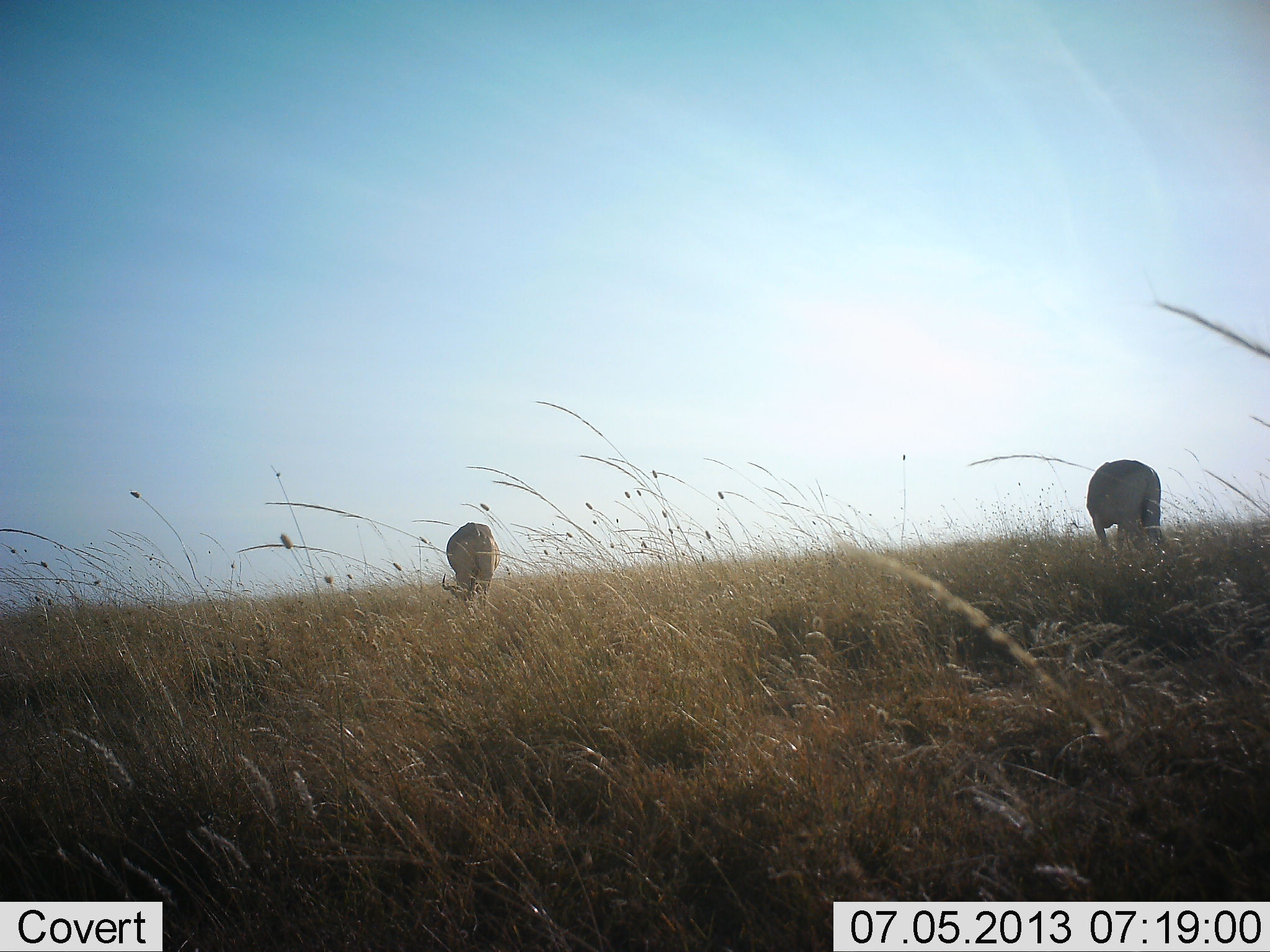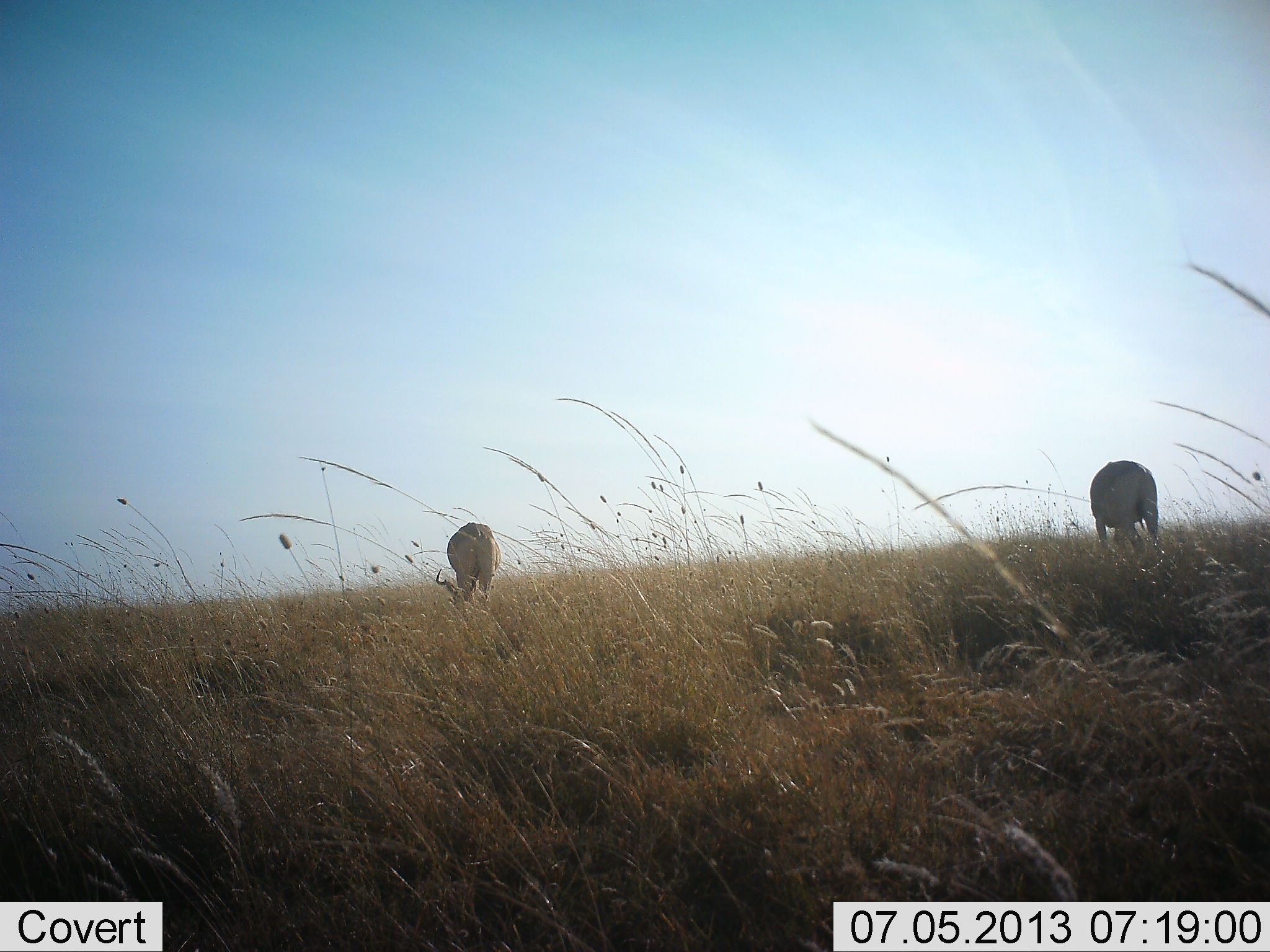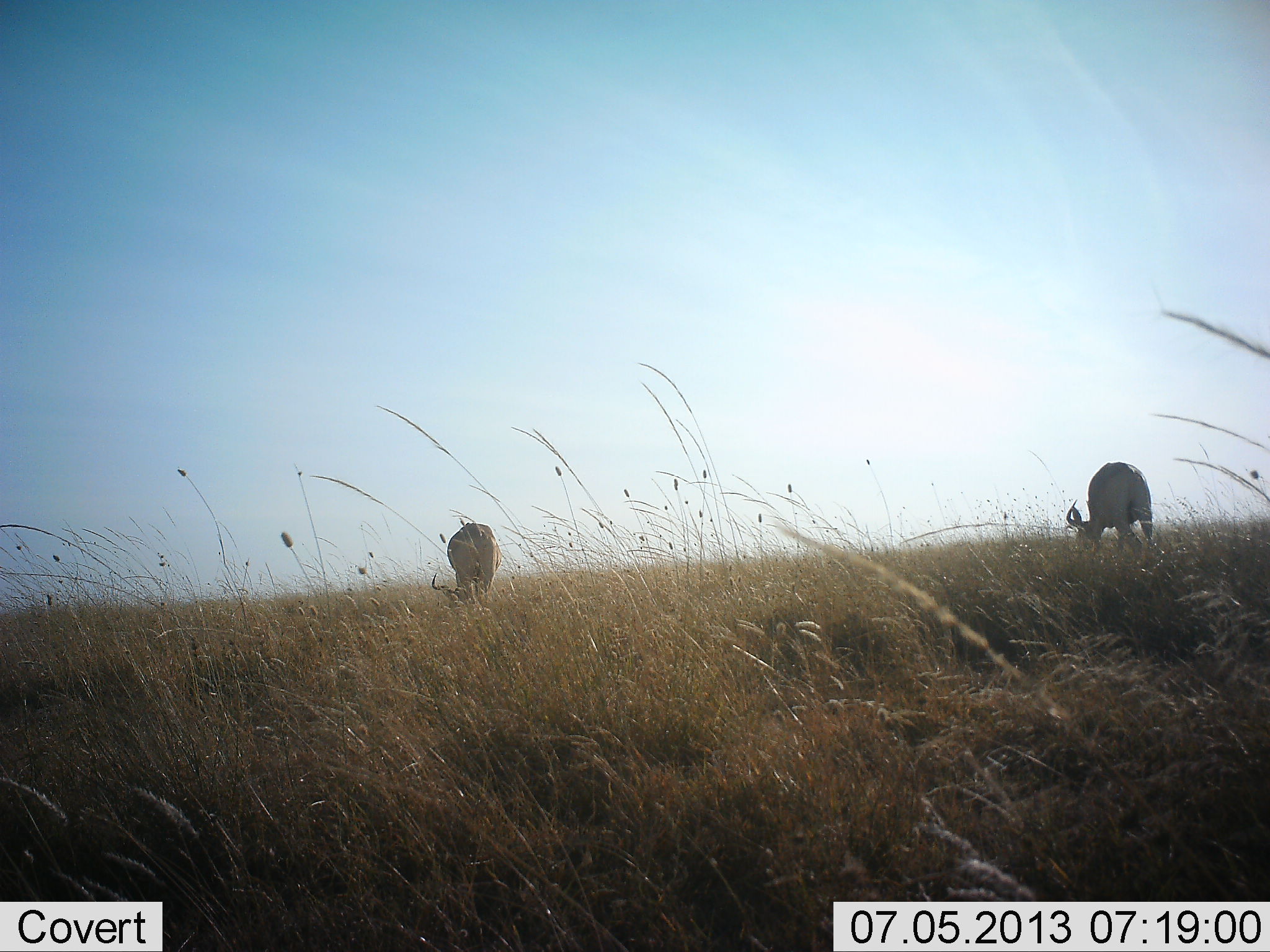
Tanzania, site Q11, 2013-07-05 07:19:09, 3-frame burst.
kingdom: Animalia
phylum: Chordata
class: Mammalia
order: Artiodactyla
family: Bovidae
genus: Alcelaphus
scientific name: Alcelaphus buselaphus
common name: hartebeest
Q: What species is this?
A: Hartebeest (Alcelaphus buselaphus).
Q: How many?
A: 2.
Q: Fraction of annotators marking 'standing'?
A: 30%.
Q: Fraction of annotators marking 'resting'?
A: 0%.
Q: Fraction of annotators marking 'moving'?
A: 0%.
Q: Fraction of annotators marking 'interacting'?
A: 0%.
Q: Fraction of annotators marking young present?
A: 0%.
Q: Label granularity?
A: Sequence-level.